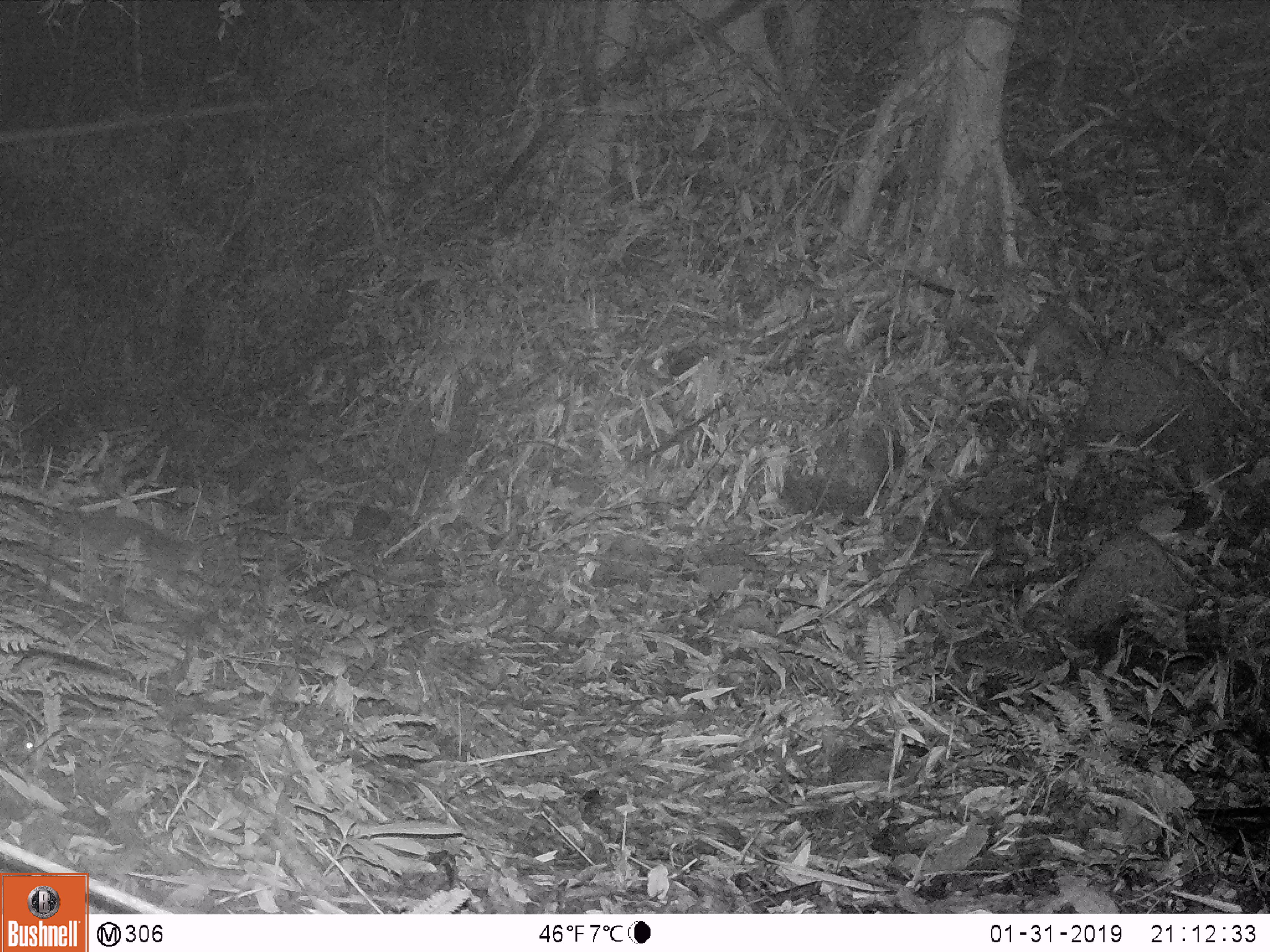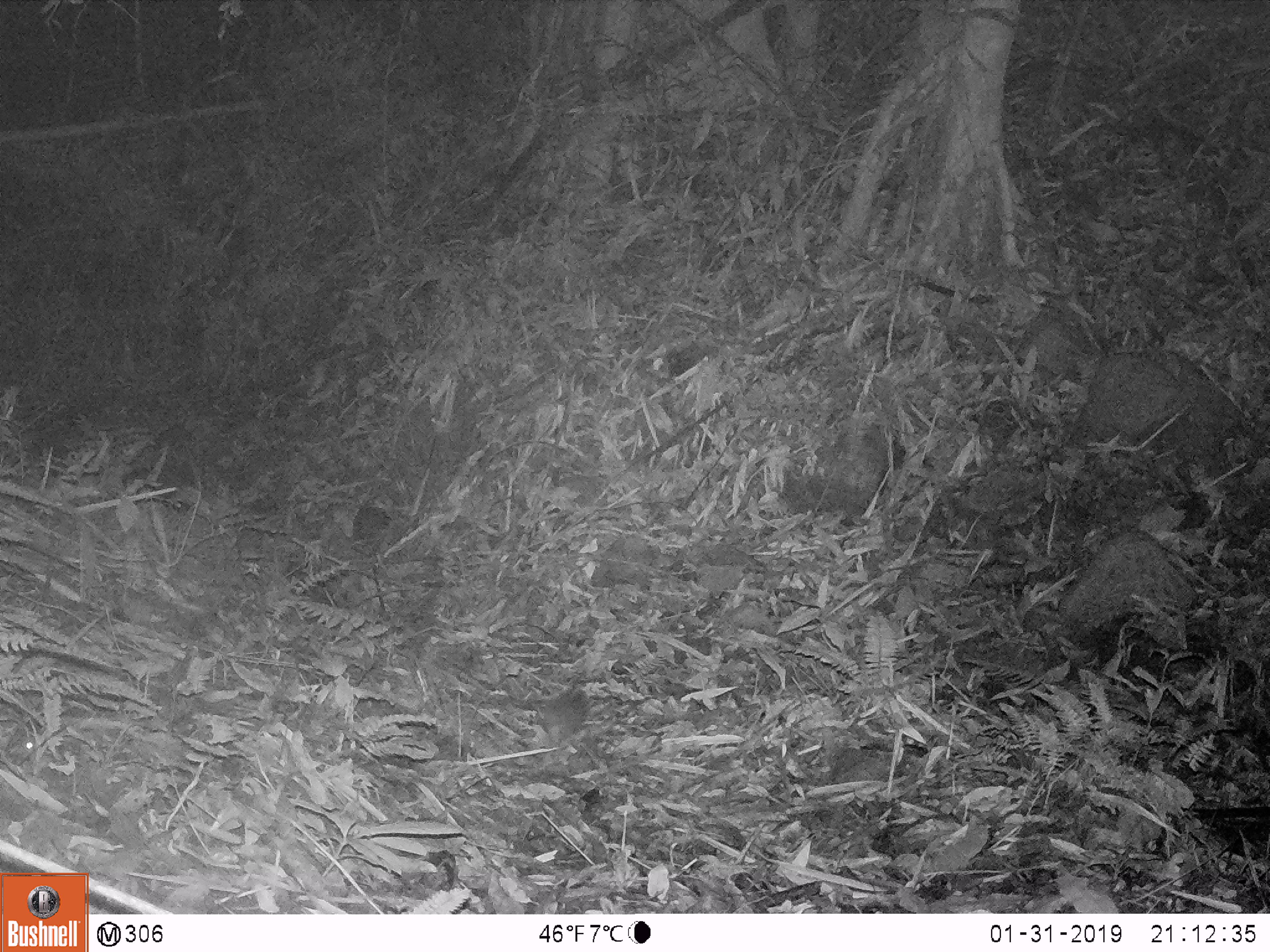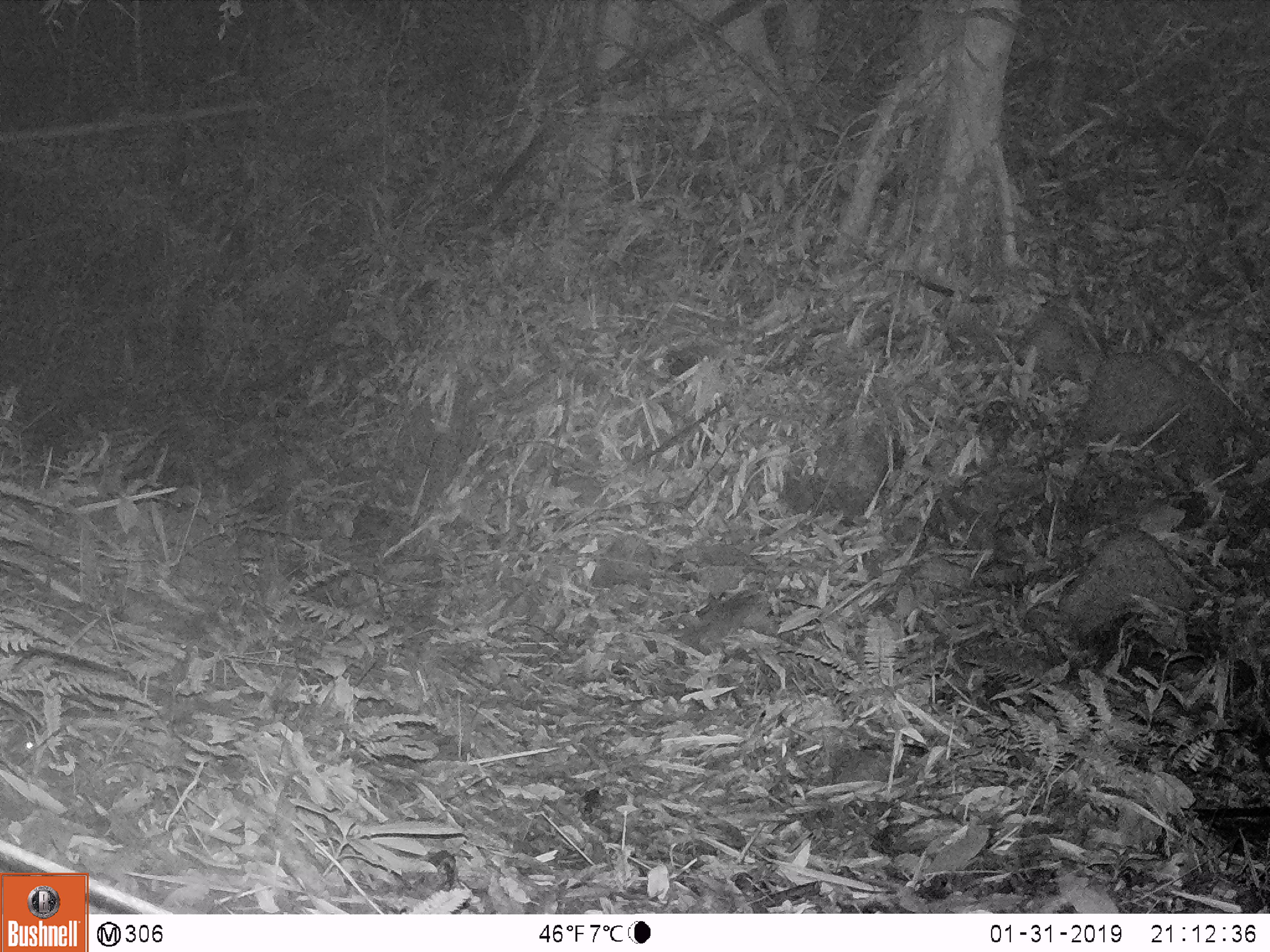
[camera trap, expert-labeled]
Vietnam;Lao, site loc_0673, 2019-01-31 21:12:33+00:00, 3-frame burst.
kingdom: Animalia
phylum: Chordata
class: Mammalia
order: Carnivora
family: Mustelidae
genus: Melogale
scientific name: Melogale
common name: ferret badger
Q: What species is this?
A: Ferret badger (Melogale).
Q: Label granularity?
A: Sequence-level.